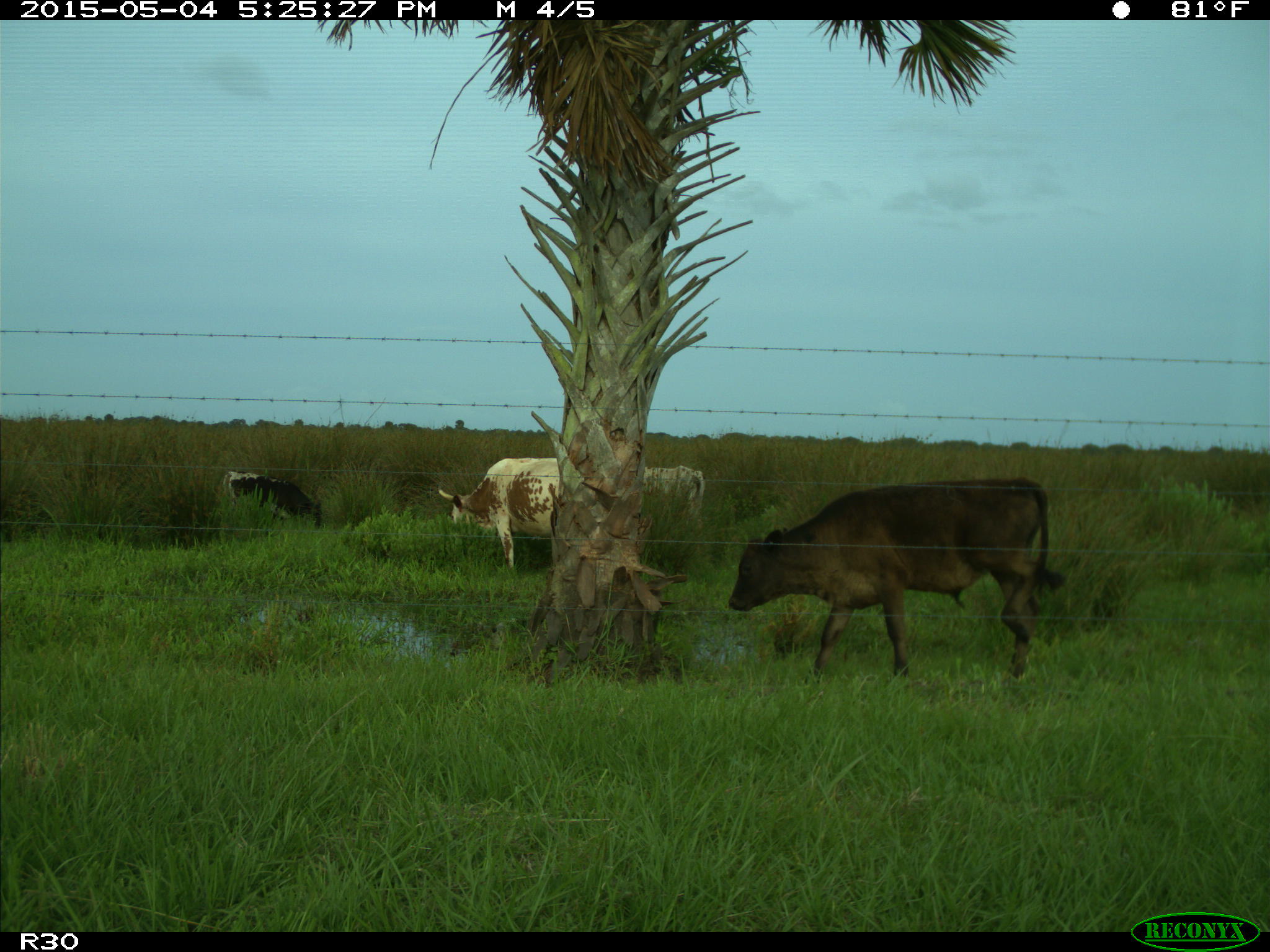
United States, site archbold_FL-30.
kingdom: Animalia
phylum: Chordata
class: Mammalia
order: Artiodactyla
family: Bovidae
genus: Bos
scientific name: Bos taurus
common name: domestic cow